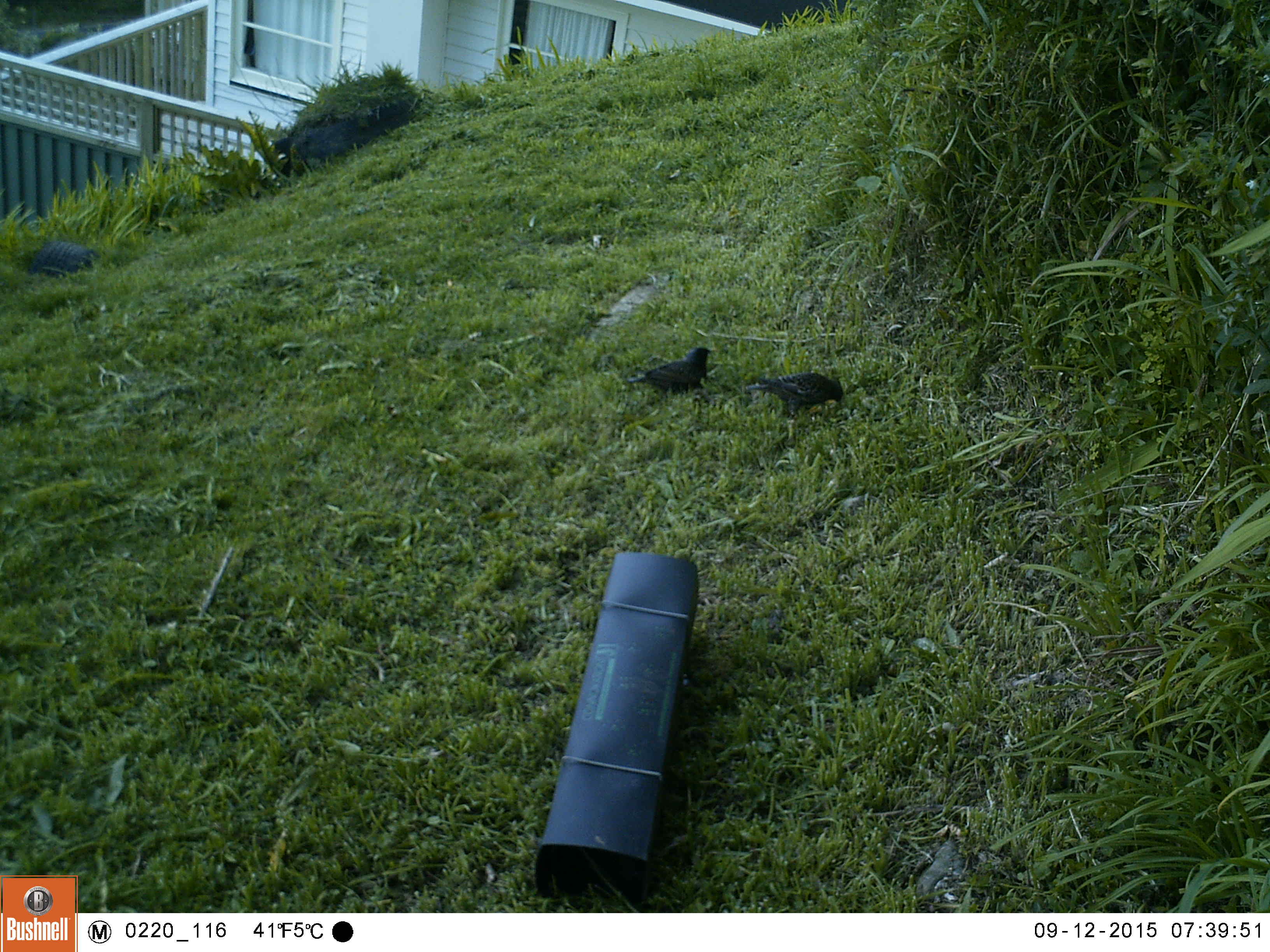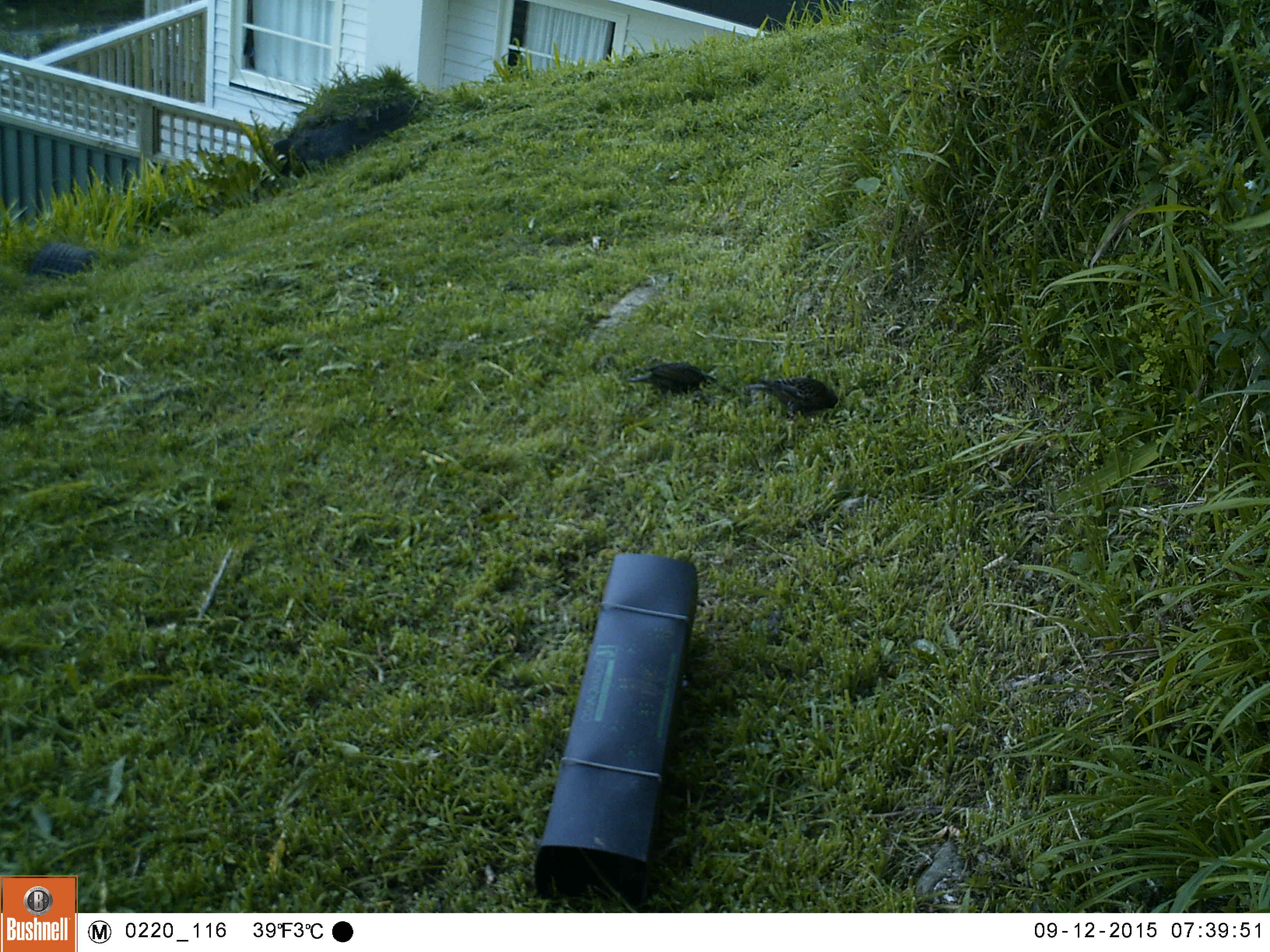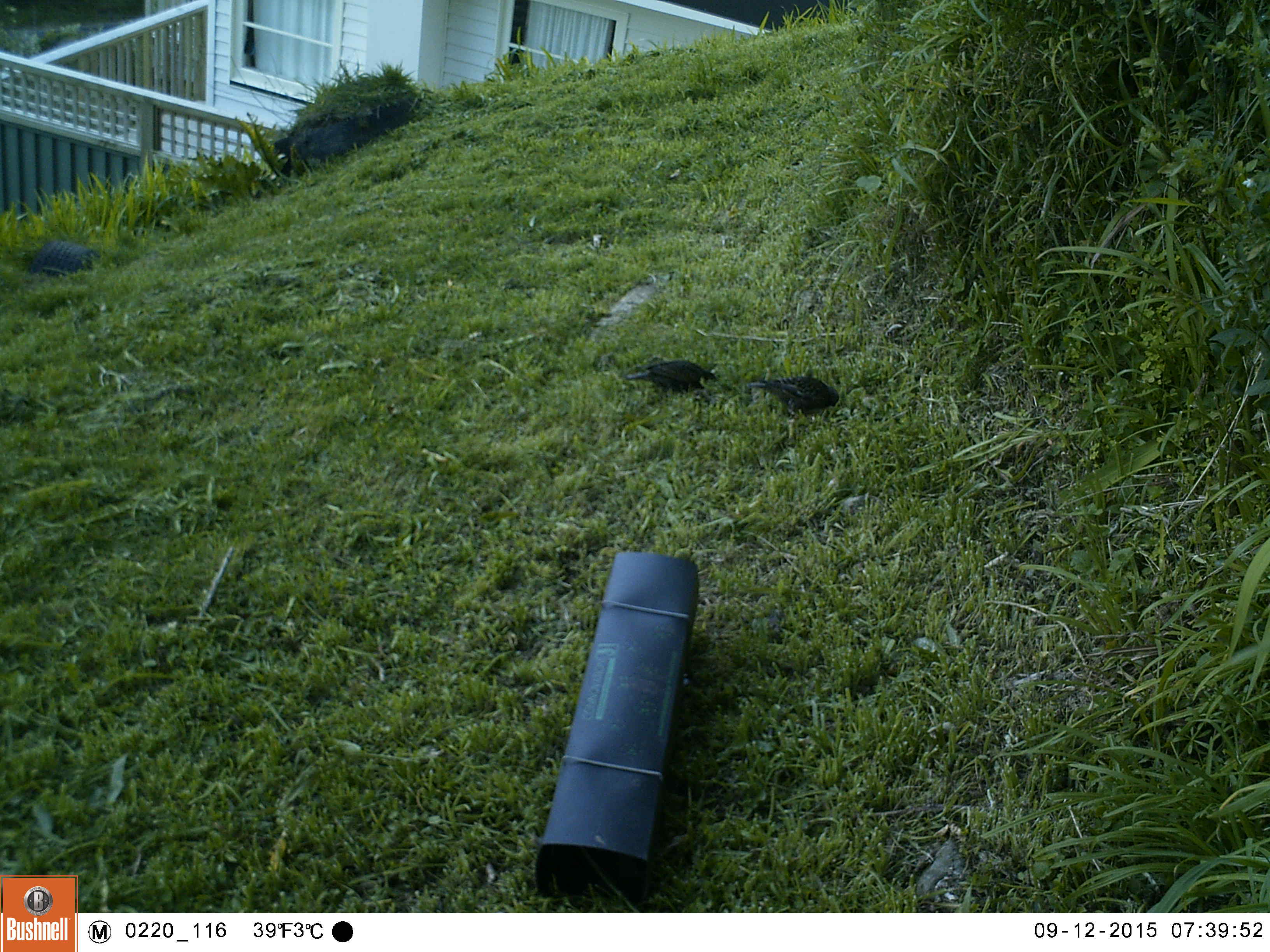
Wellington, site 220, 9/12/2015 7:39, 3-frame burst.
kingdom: Animalia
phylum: Chordata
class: Aves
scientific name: Aves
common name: bird